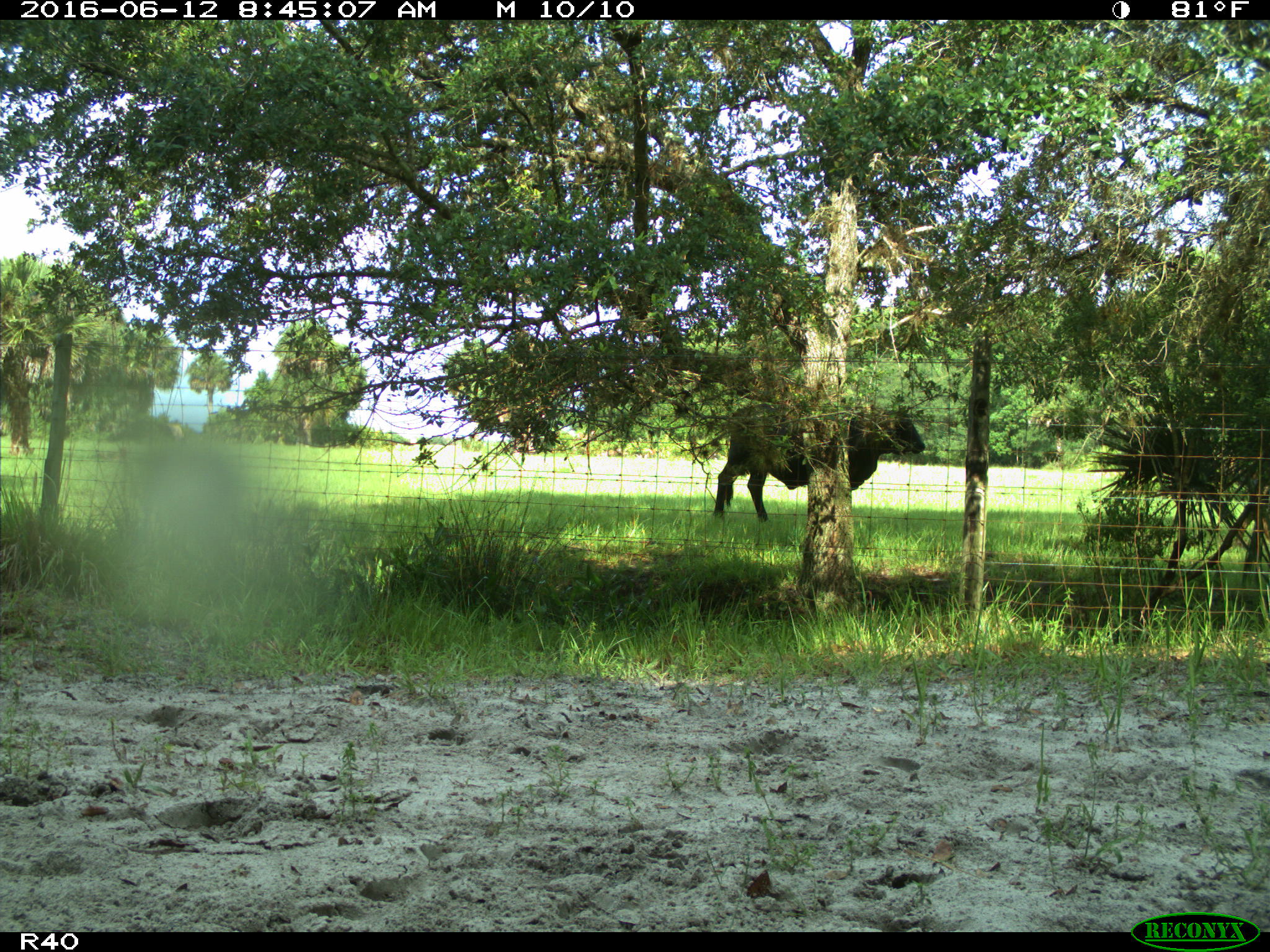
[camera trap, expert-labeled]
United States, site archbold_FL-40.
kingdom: Animalia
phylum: Chordata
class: Mammalia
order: Artiodactyla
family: Bovidae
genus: Bos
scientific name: Bos taurus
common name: domestic cow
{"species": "Bos taurus (domestic cow)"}